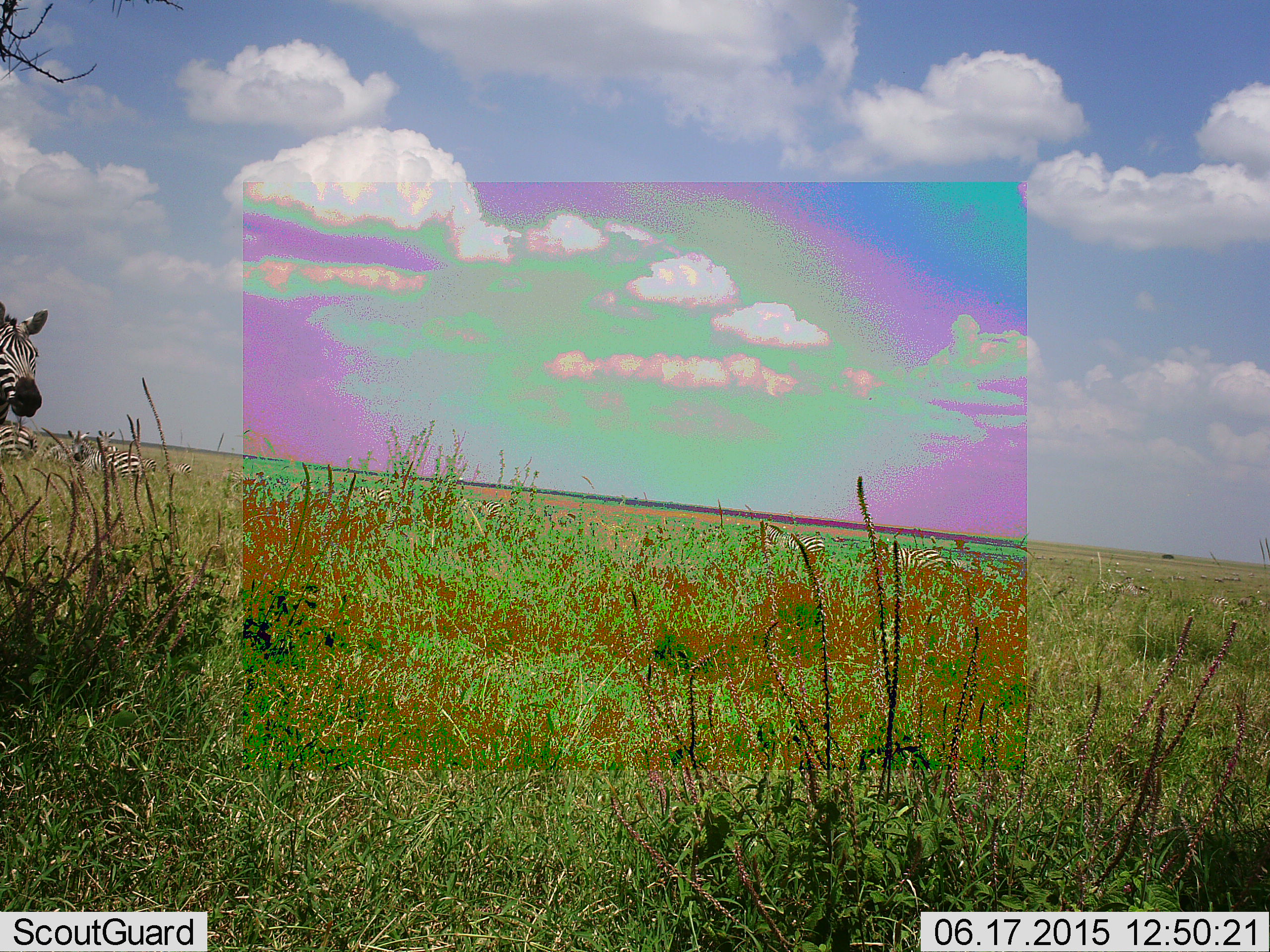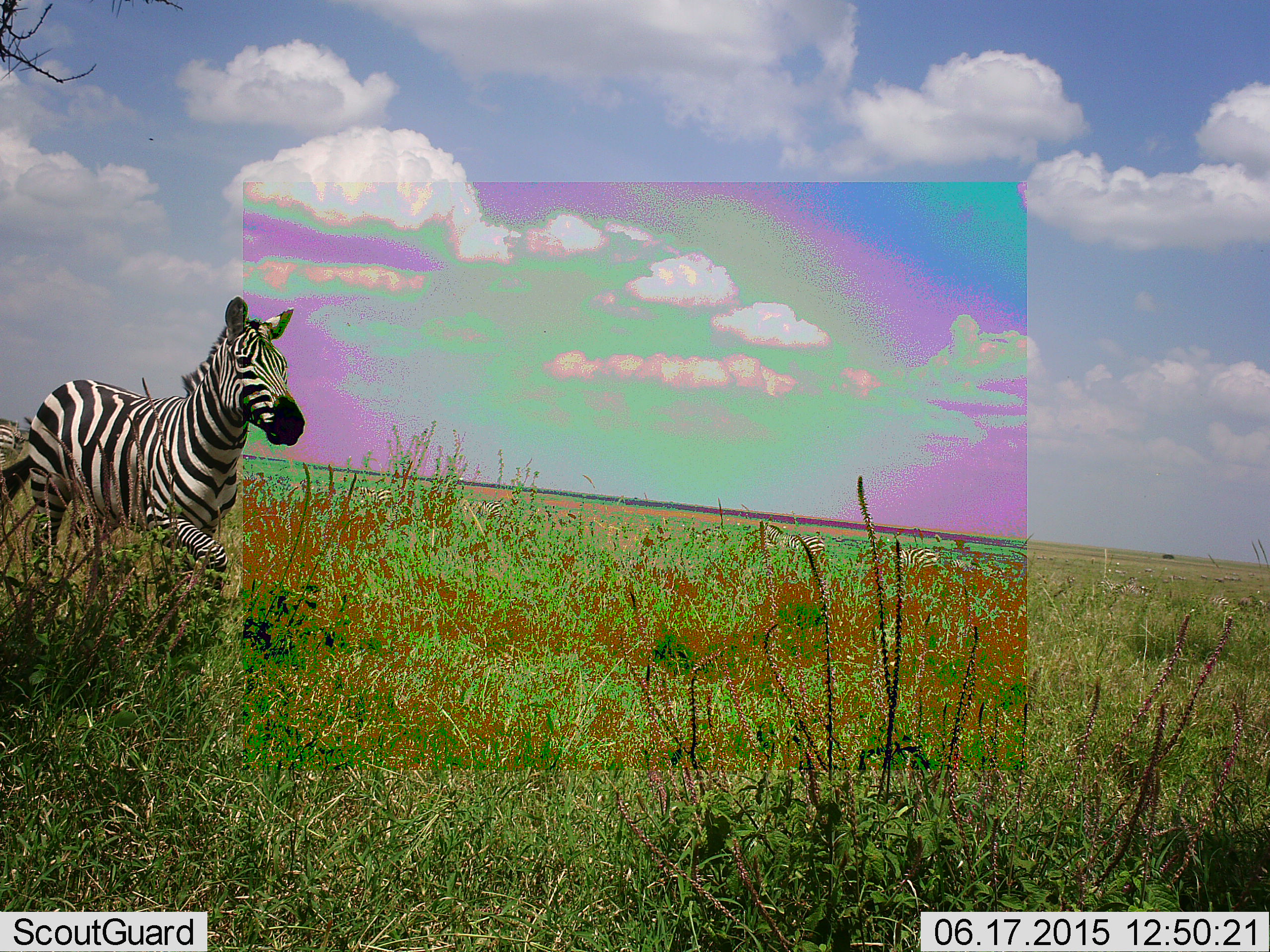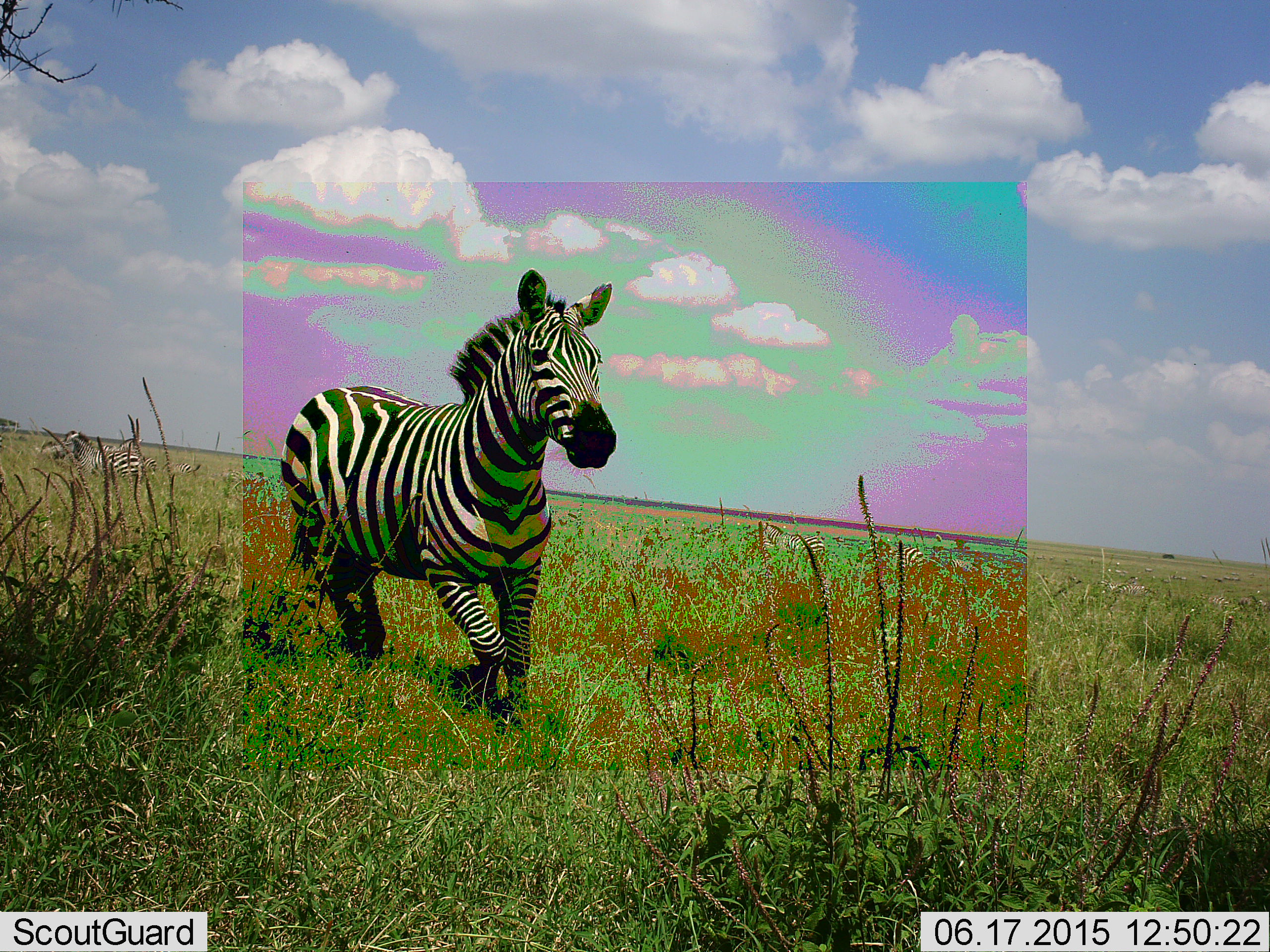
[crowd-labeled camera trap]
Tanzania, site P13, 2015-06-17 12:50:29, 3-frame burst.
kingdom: Animalia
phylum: Chordata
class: Mammalia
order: Perissodactyla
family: Equidae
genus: Equus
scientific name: Equus quagga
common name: plains zebra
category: zebra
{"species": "zebra (plains zebra) (Equus quagga)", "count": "1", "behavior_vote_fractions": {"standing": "20%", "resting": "20%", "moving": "70%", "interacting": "0%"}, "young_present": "0%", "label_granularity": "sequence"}